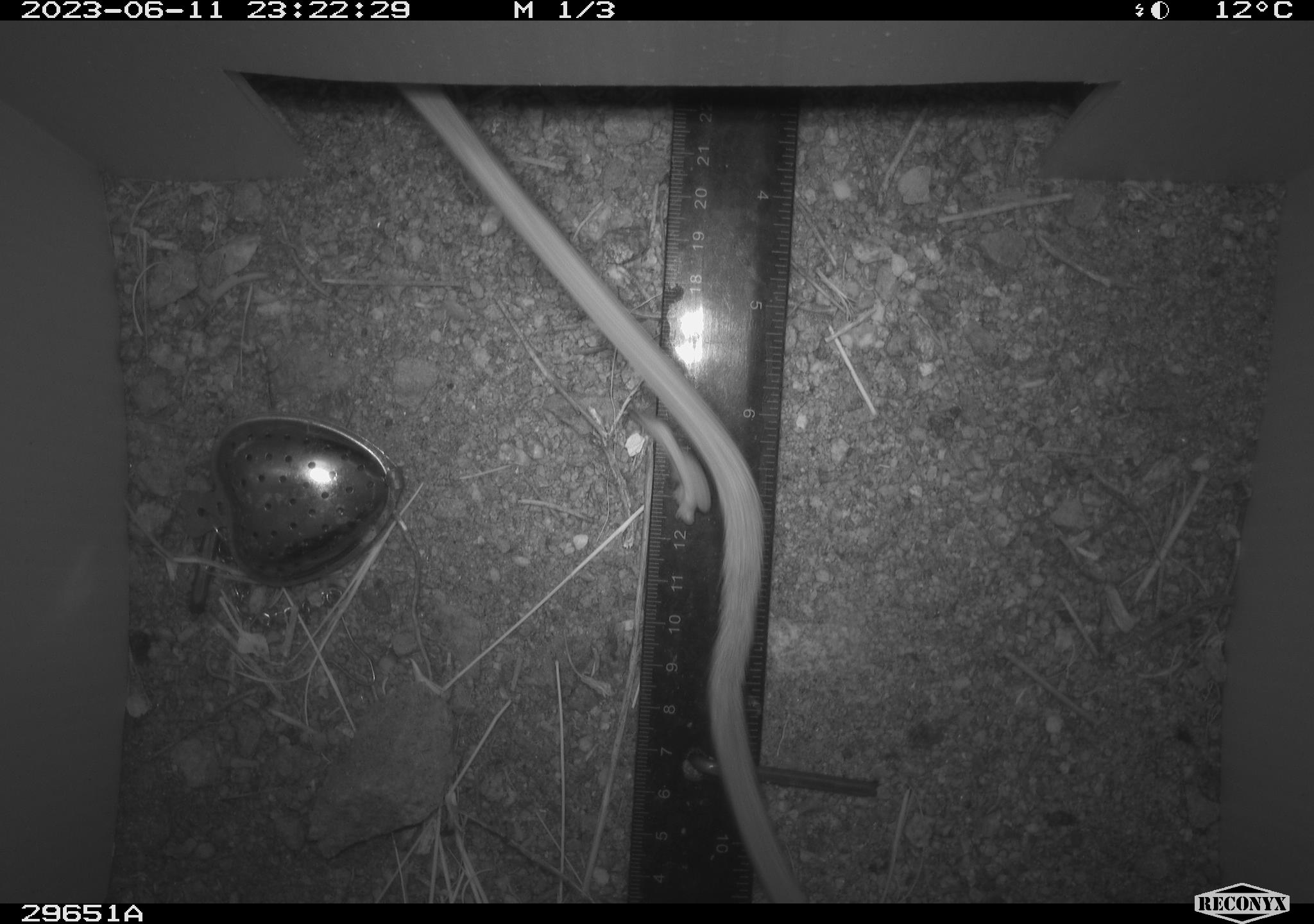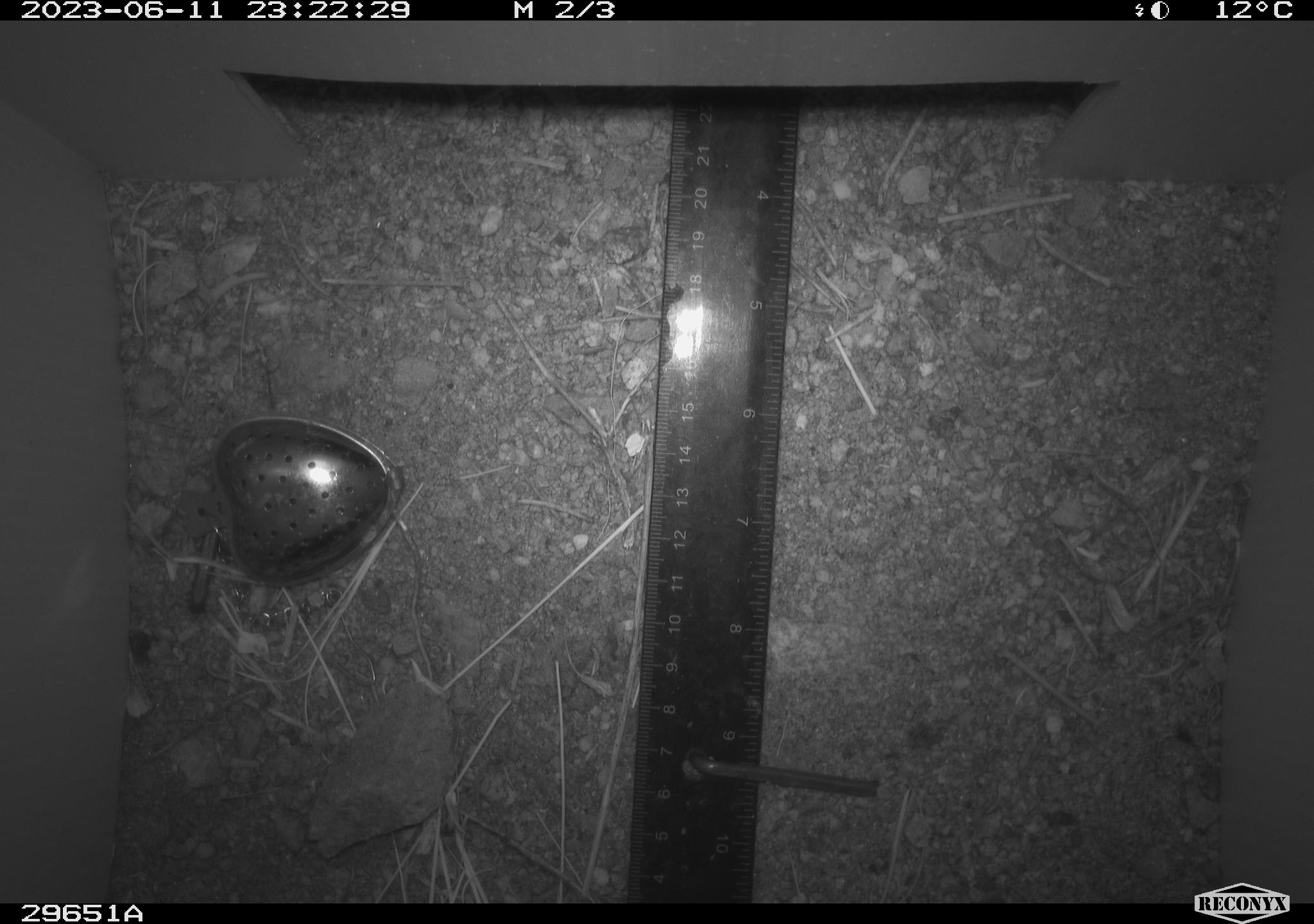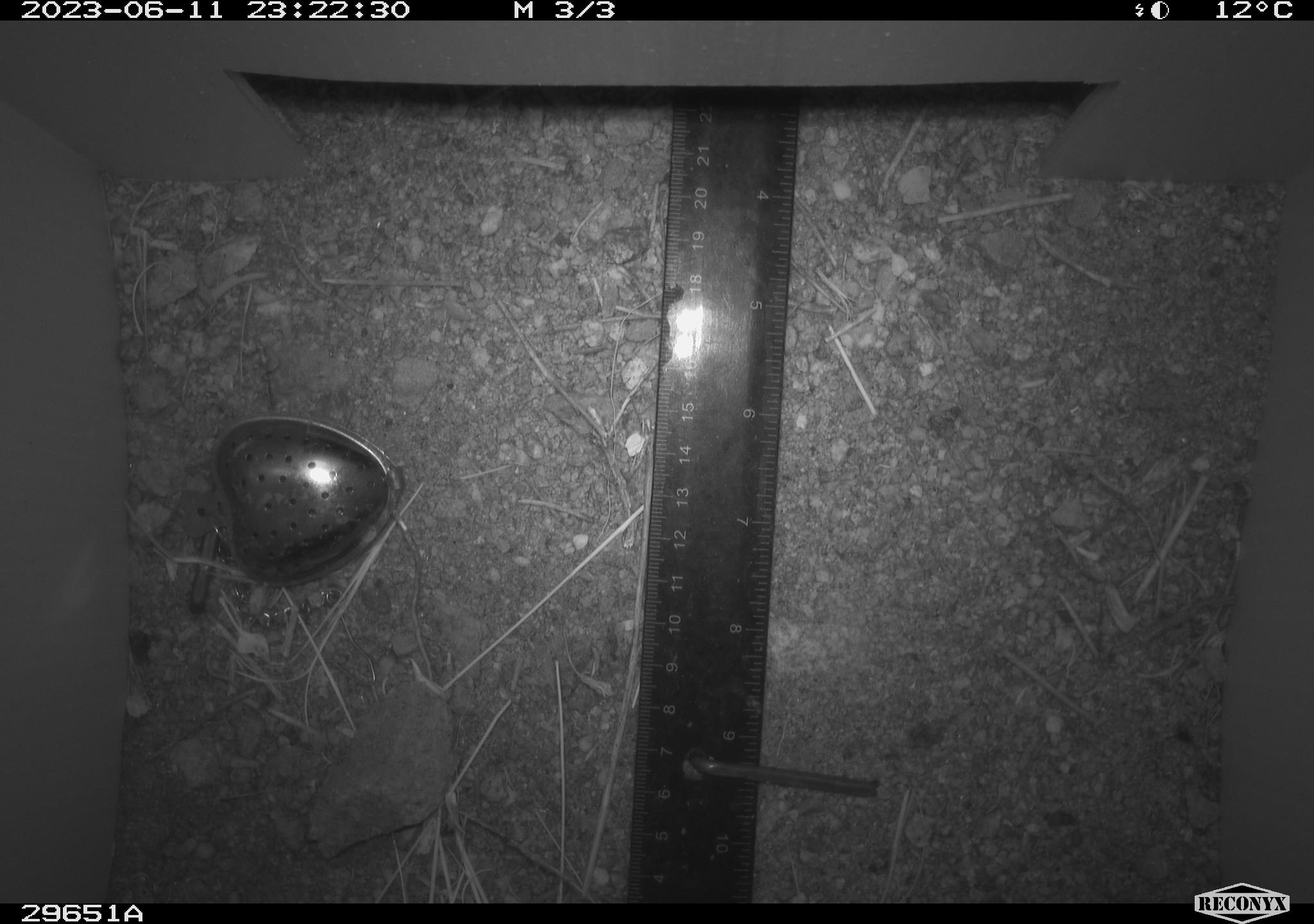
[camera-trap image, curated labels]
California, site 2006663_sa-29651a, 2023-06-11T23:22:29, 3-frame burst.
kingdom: Animalia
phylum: Chordata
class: Mammalia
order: Rodentia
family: Cricetidae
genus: Neotoma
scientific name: Neotoma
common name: pack rat or woodrat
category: neotoma species